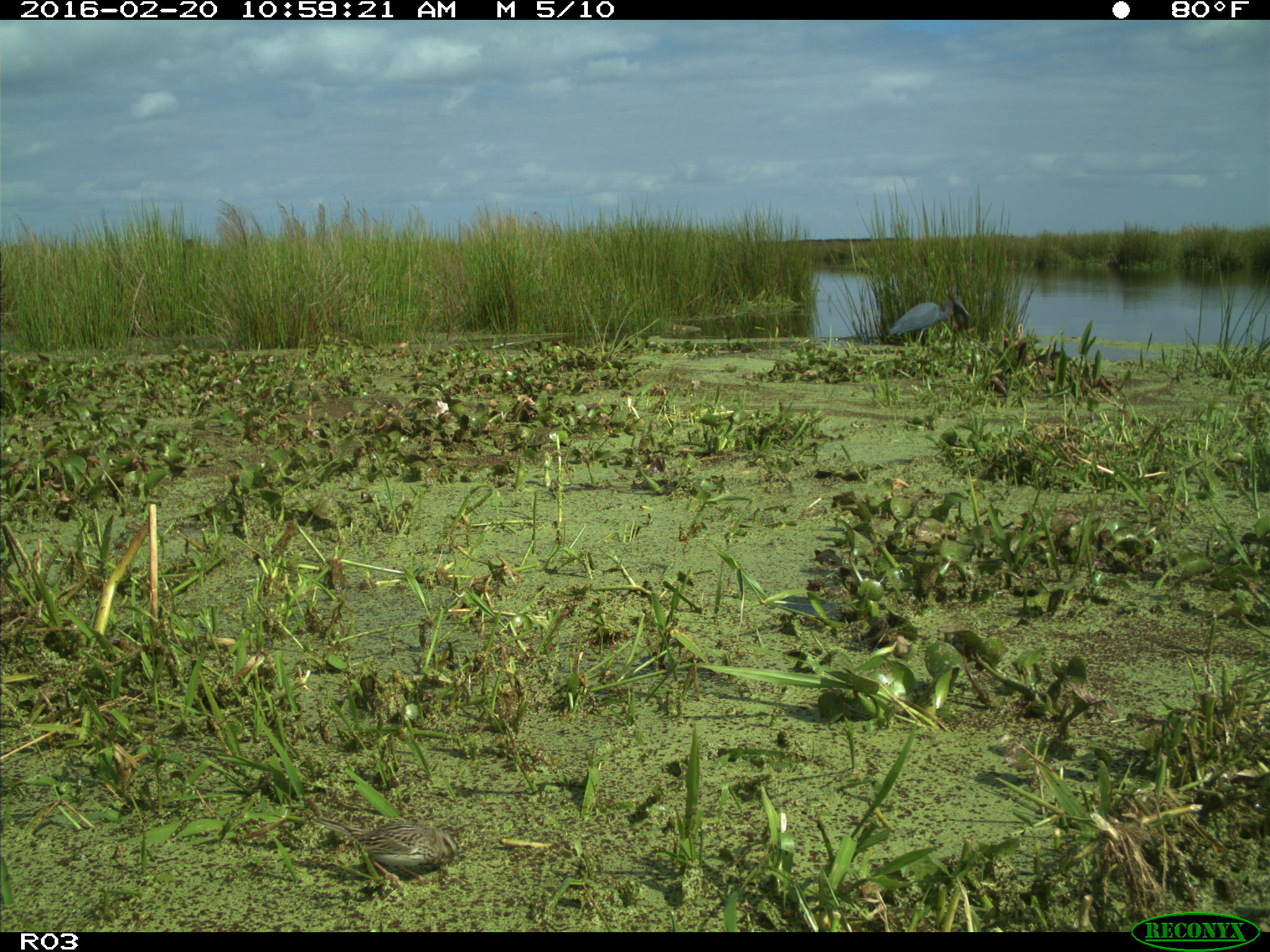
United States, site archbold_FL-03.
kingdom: Animalia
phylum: Chordata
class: Aves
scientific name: Aves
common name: birds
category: unidentified bird